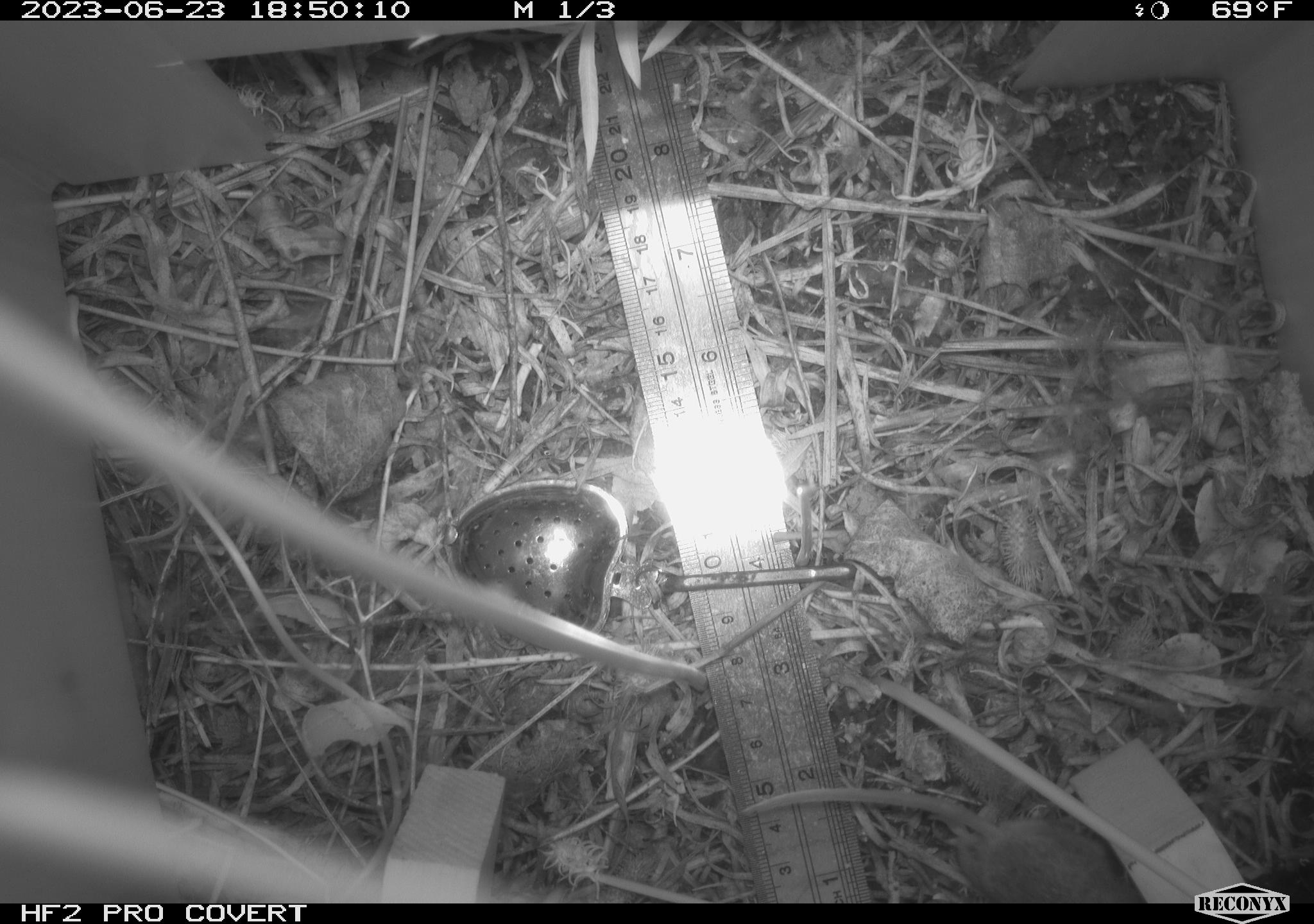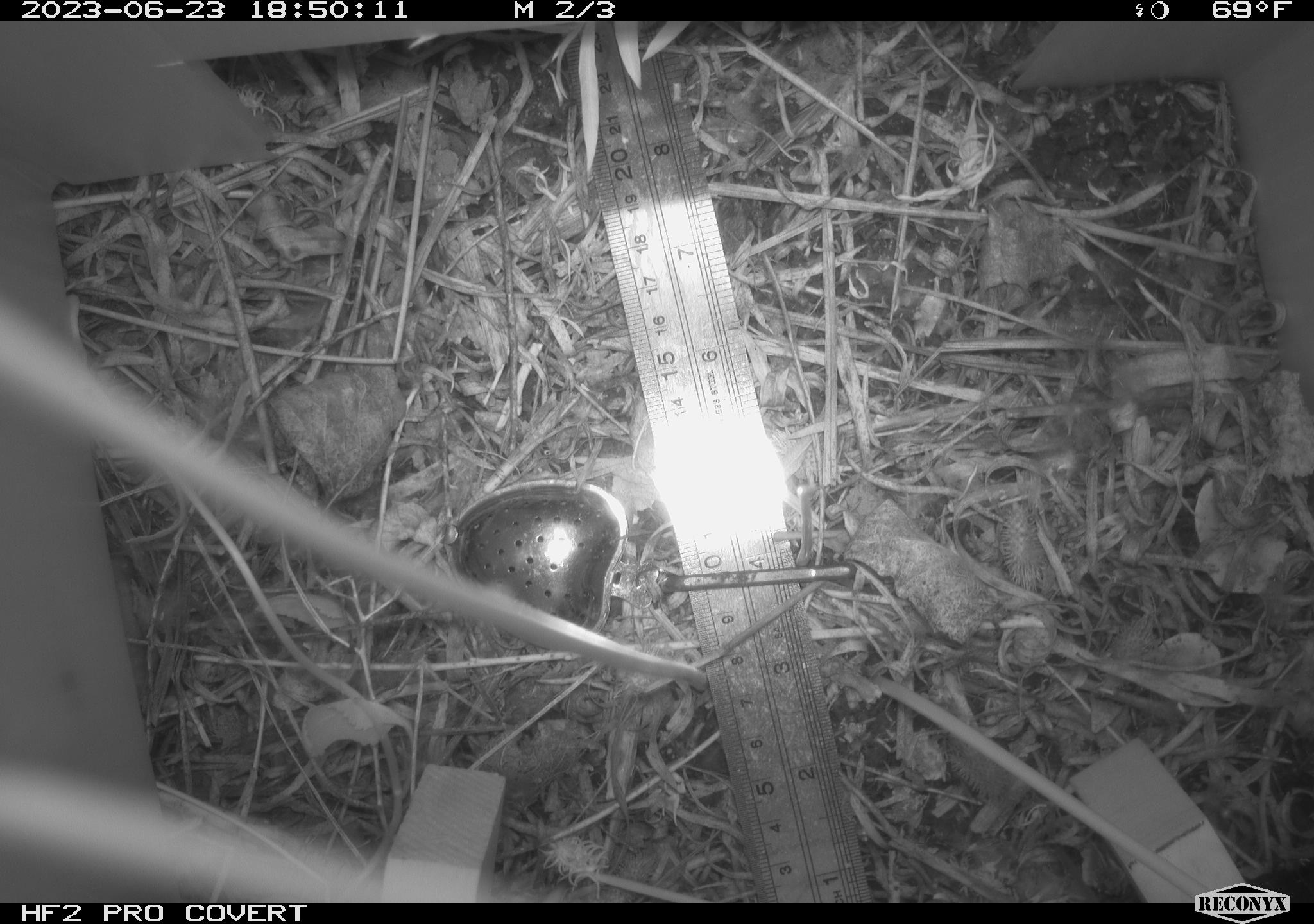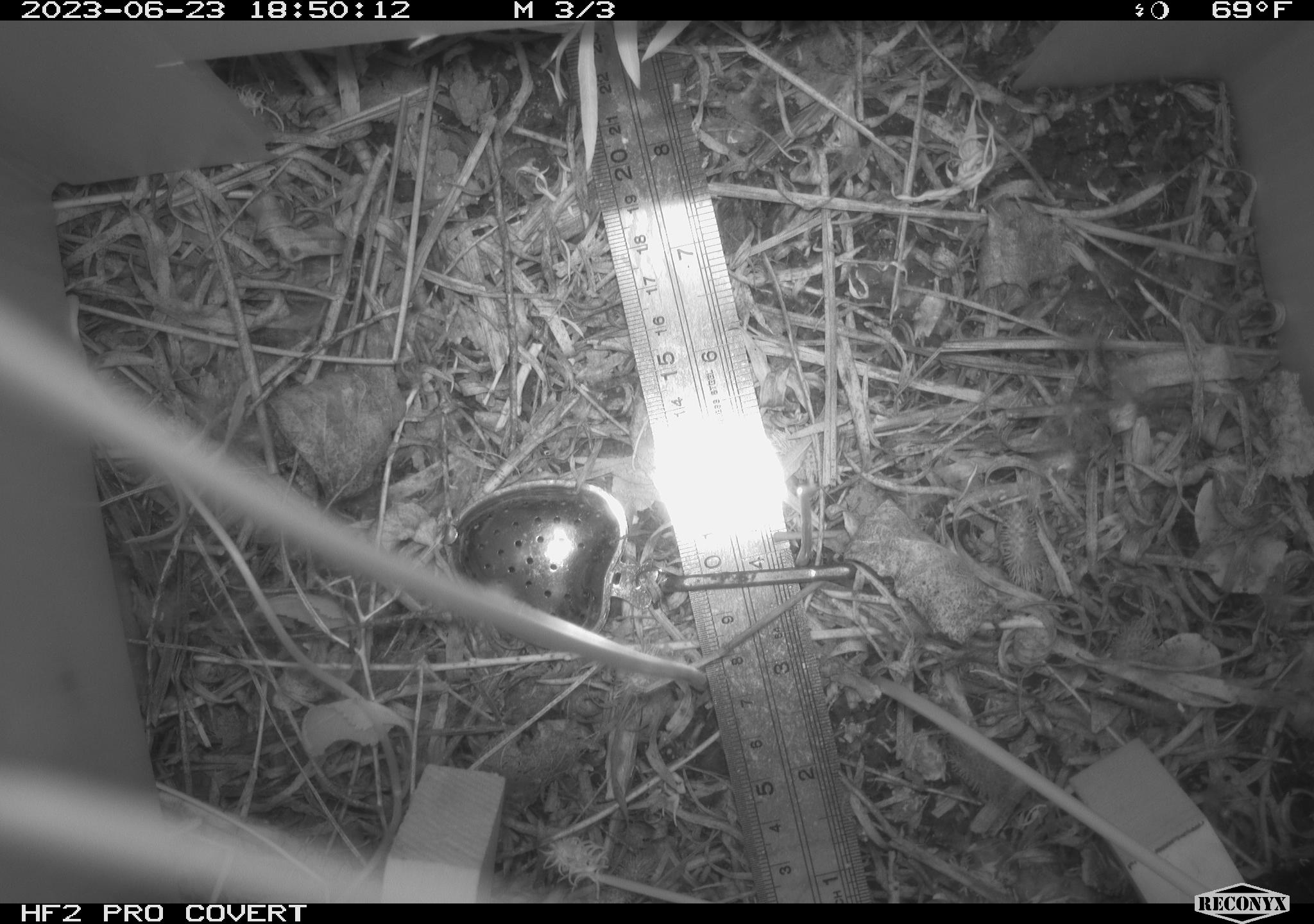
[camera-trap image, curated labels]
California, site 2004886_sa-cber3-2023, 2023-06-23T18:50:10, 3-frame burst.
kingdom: Animalia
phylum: Chordata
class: Mammalia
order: Rodentia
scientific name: Rodentia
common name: mouse species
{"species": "mouse species (Rodentia)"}